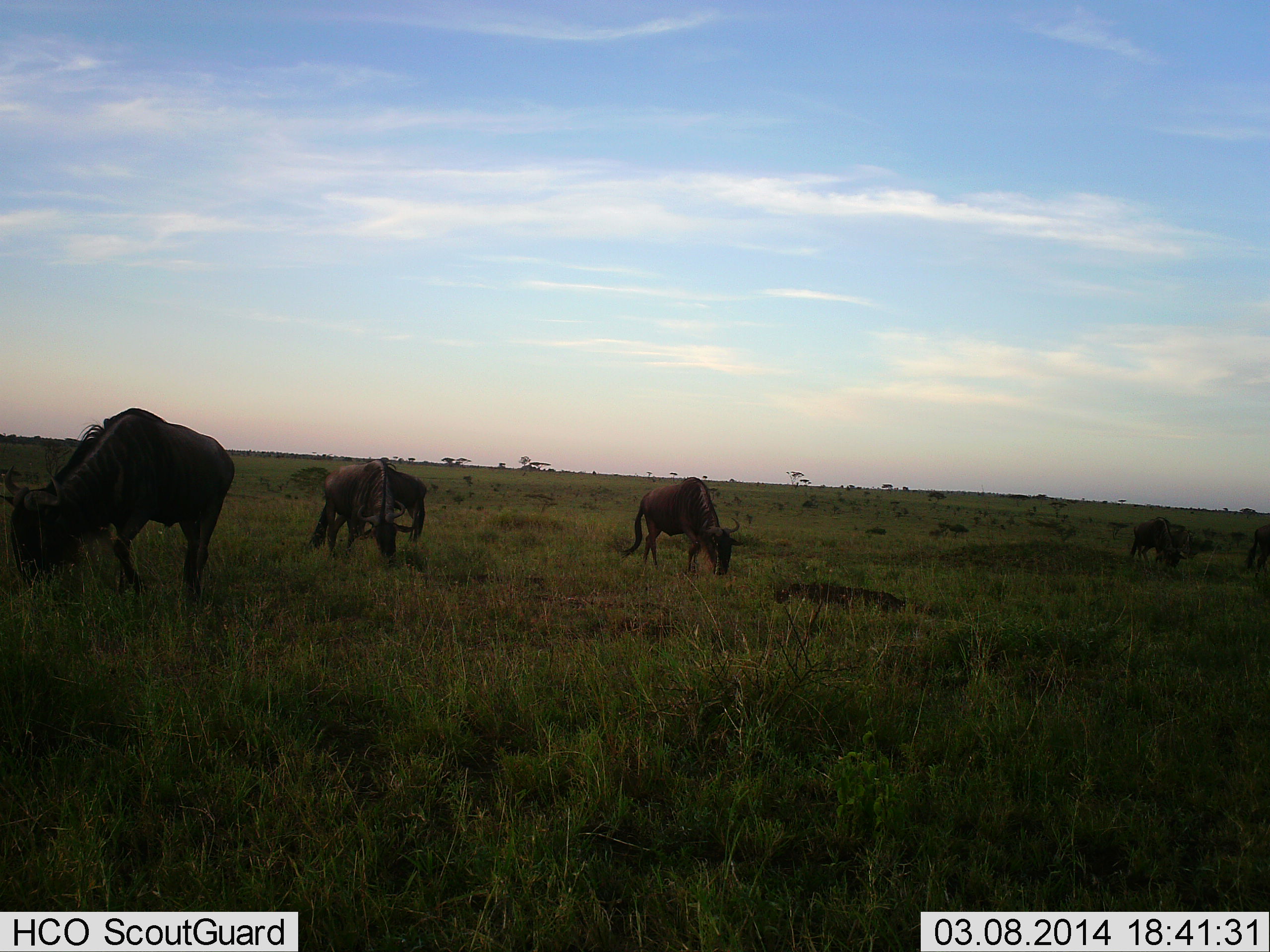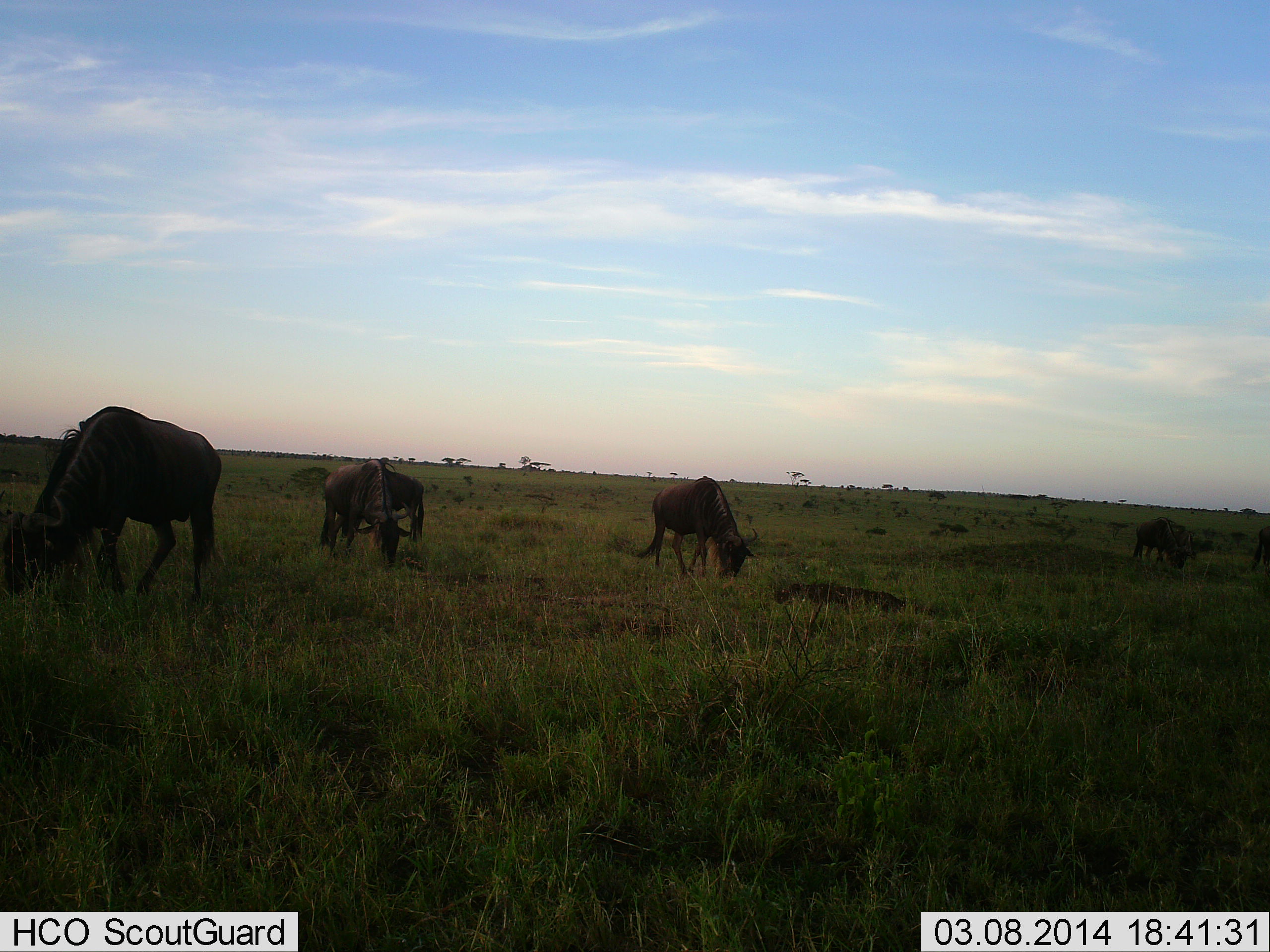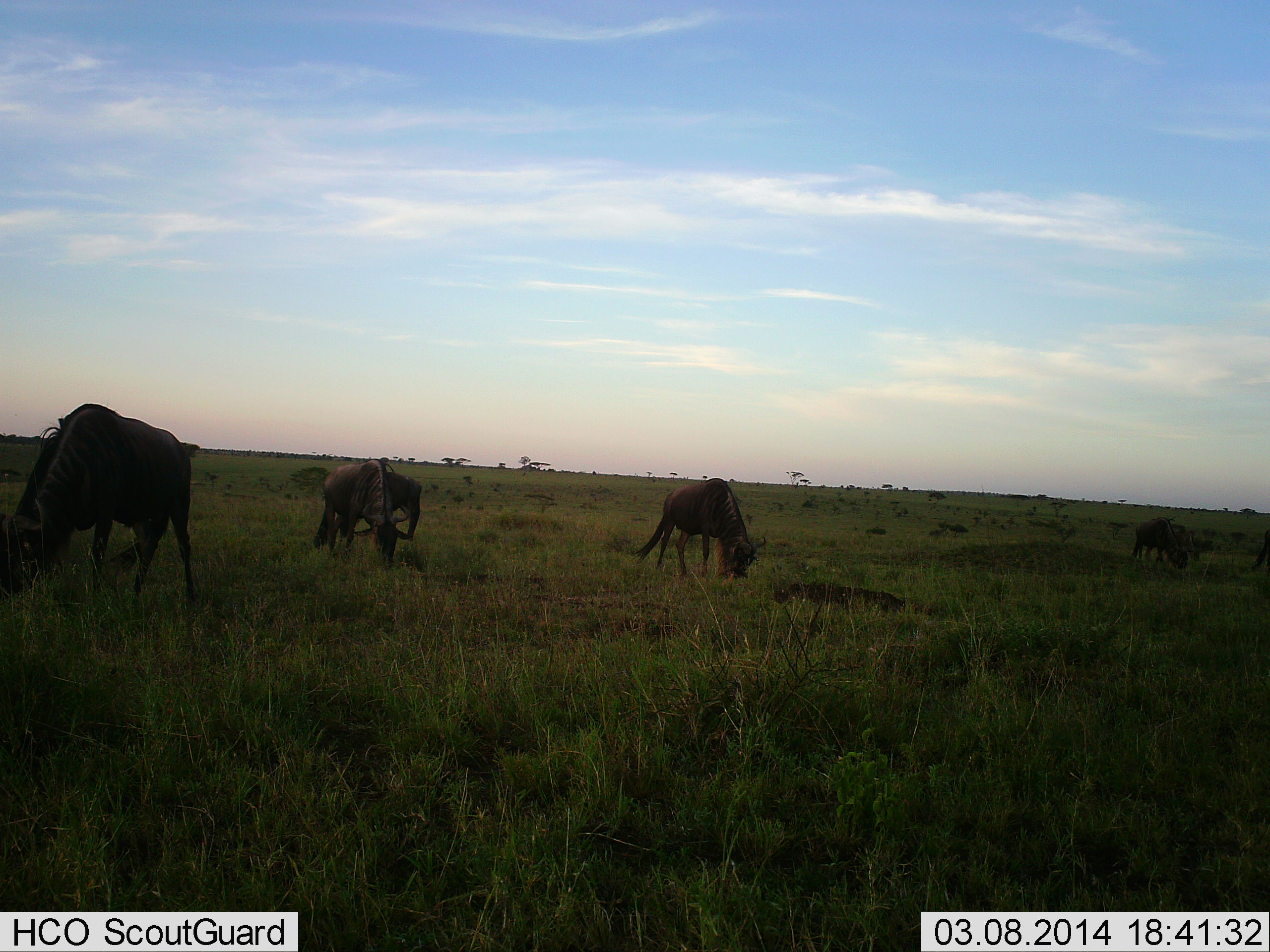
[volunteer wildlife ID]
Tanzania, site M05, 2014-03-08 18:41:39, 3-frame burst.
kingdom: Animalia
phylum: Chordata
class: Mammalia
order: Artiodactyla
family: Bovidae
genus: Connochaetes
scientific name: Connochaetes taurinus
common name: blue wildebeest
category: wildebeest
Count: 6.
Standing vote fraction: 40%.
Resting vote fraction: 10%.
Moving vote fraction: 0%.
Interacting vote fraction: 0%.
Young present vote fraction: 0%.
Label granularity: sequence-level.